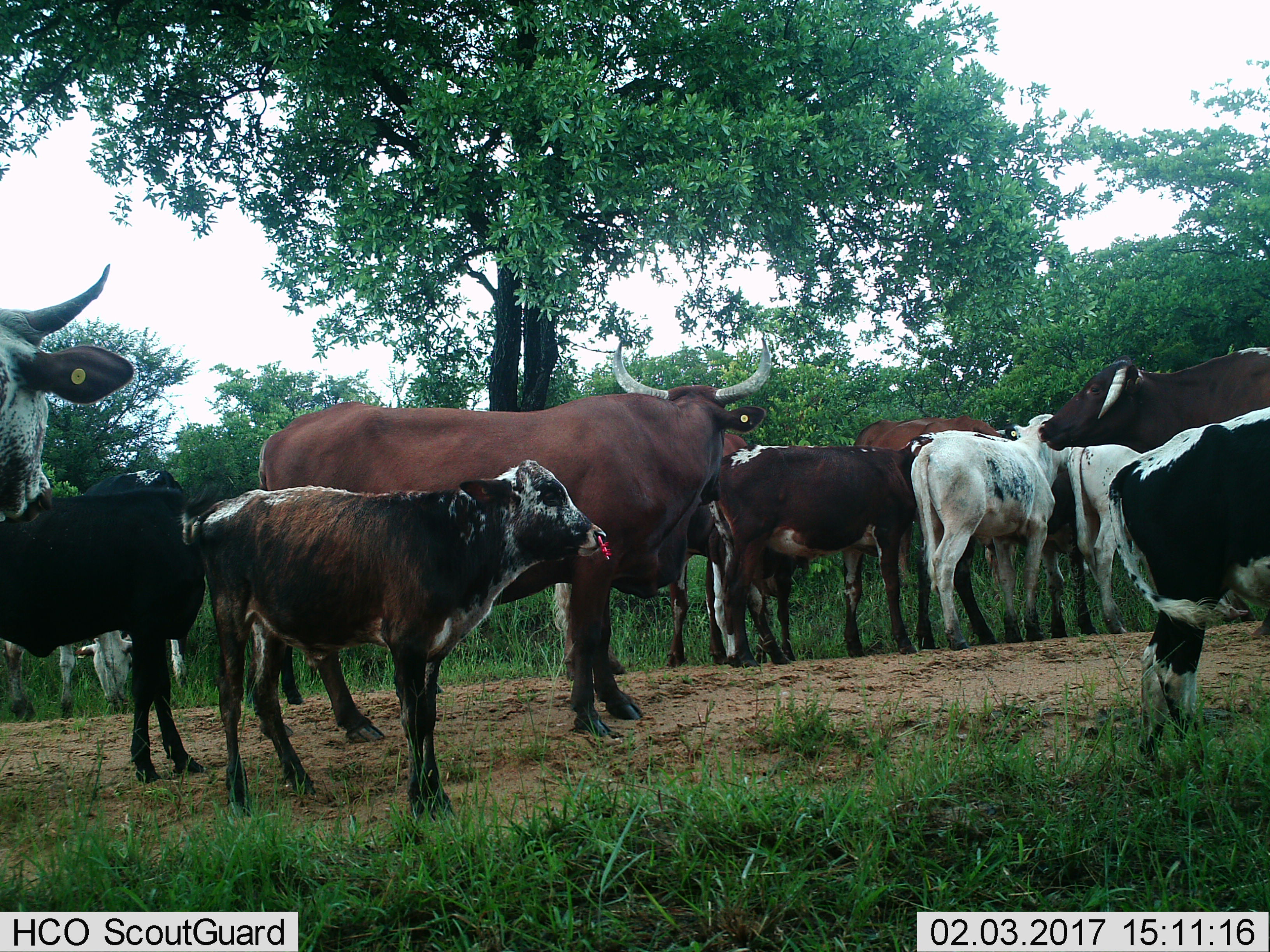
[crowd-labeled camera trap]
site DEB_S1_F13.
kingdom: Animalia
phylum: Chordata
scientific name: Vertebrata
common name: domestic animal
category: domesticanimal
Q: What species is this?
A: Domesticanimal (domestic animal) (Vertebrata).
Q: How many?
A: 11-50.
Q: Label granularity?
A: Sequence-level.